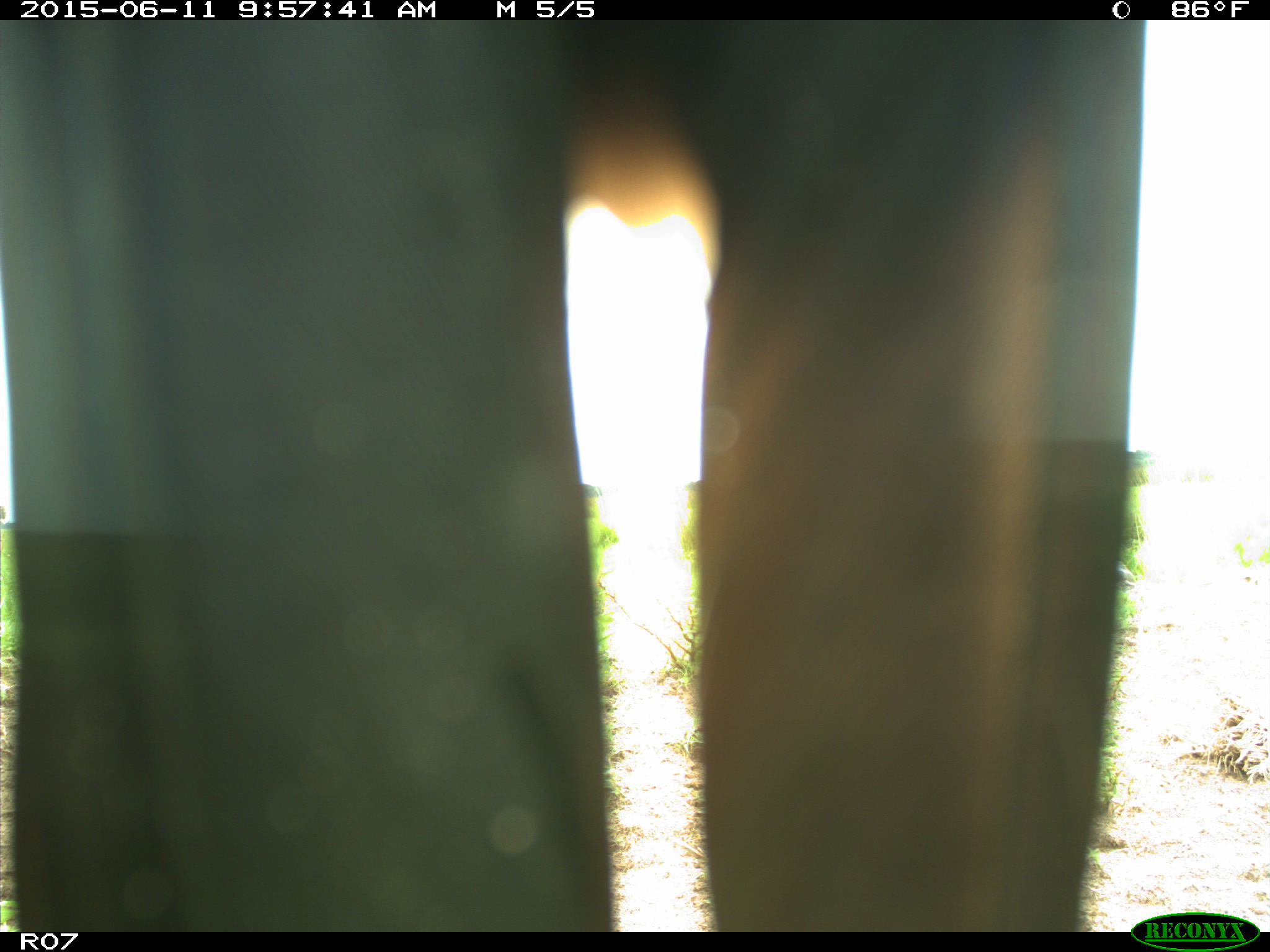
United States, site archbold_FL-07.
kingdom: Animalia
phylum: Chordata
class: Mammalia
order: Artiodactyla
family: Bovidae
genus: Bos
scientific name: Bos taurus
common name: domestic cow